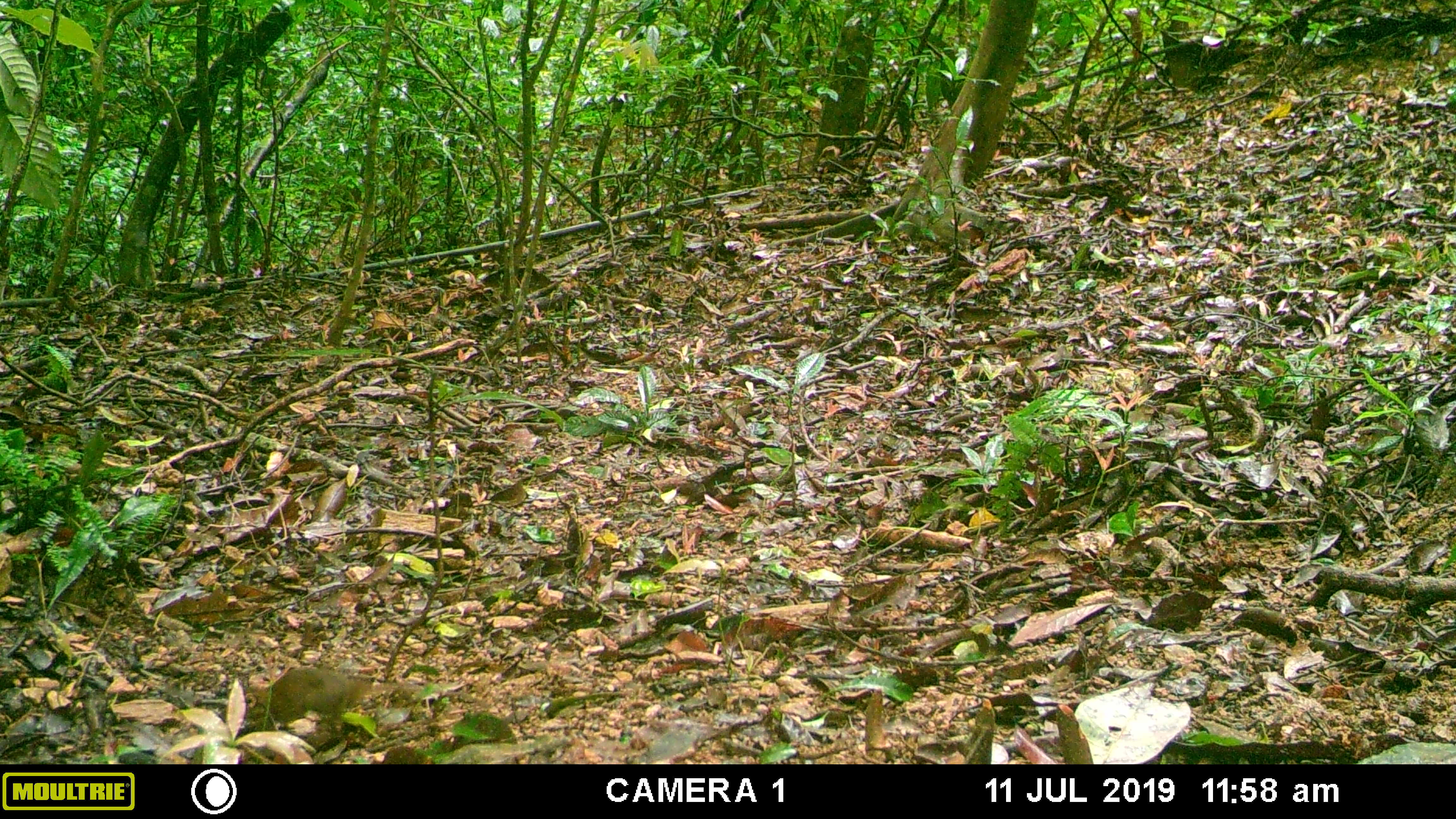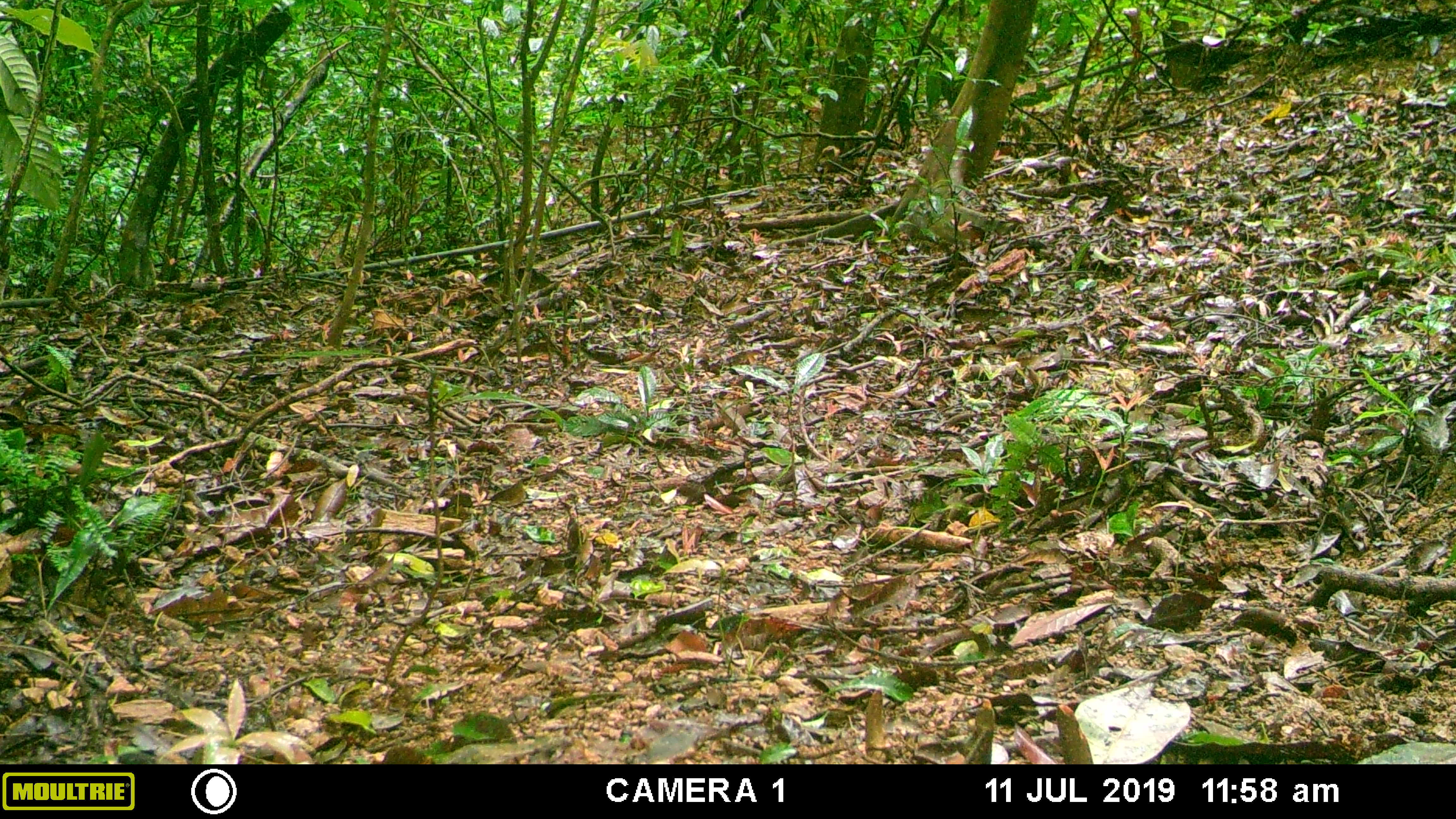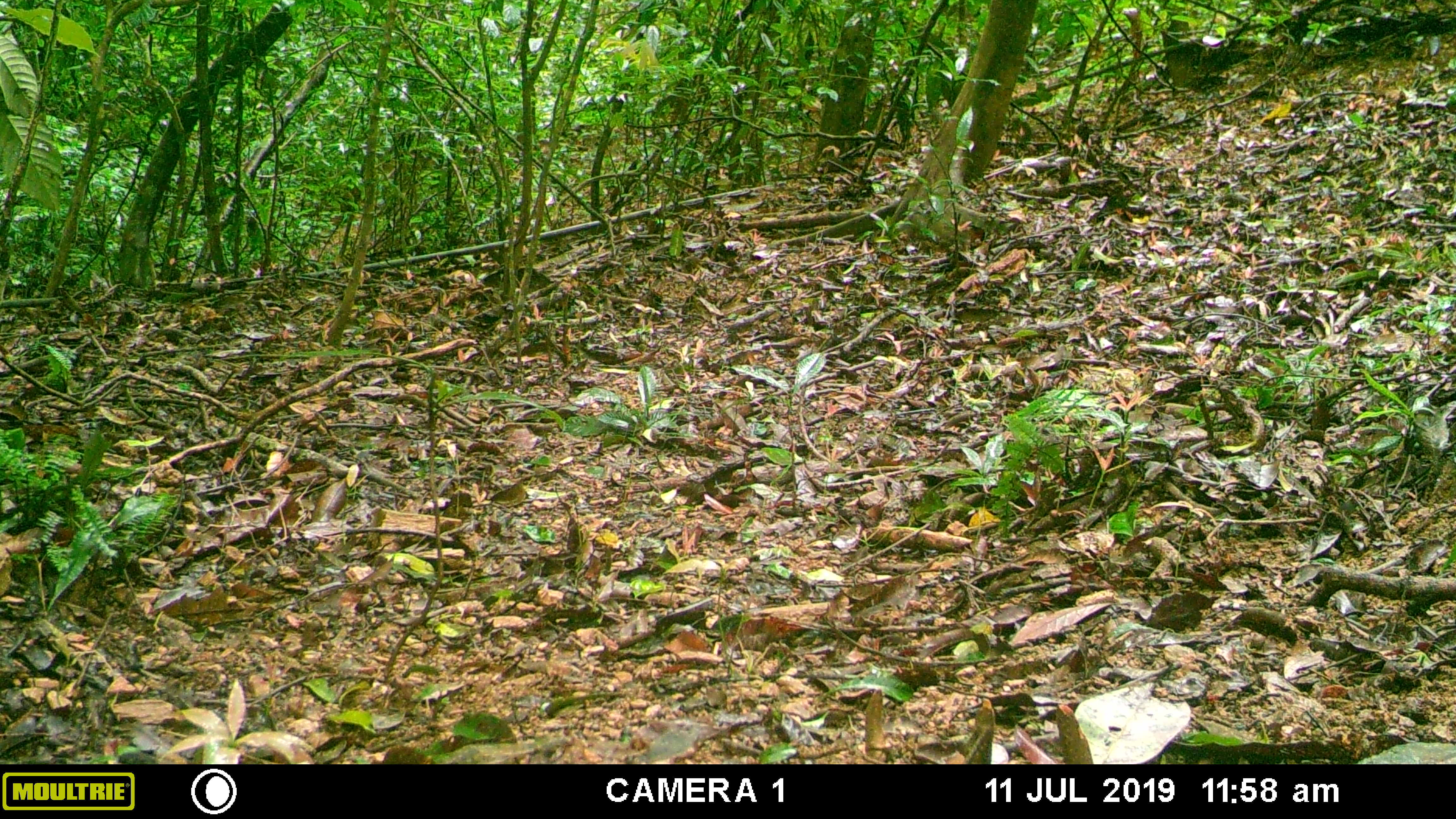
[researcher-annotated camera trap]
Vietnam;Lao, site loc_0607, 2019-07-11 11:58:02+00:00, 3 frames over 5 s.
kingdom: Animalia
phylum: Chordata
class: Mammalia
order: Rodentia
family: Muridae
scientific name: Muridae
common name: old-world mice and rats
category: unidentified murid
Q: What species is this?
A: Unidentified murid (old-world mice and rats) (Muridae).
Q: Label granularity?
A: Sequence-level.